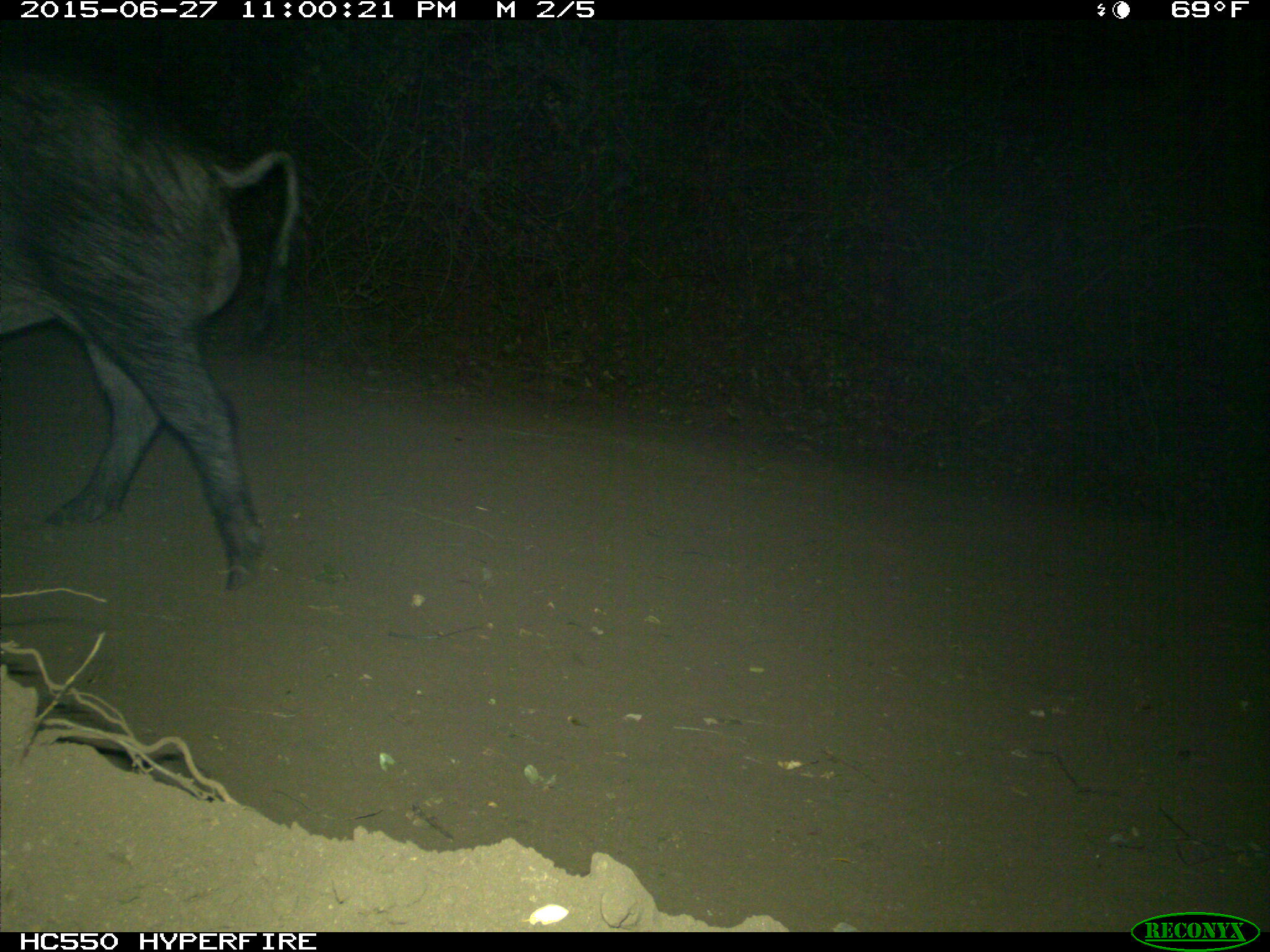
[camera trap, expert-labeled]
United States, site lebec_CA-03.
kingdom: Animalia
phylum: Chordata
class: Mammalia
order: Artiodactyla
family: Suidae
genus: Sus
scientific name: Sus scrofa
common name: wild boar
Sus scrofa (wild boar).